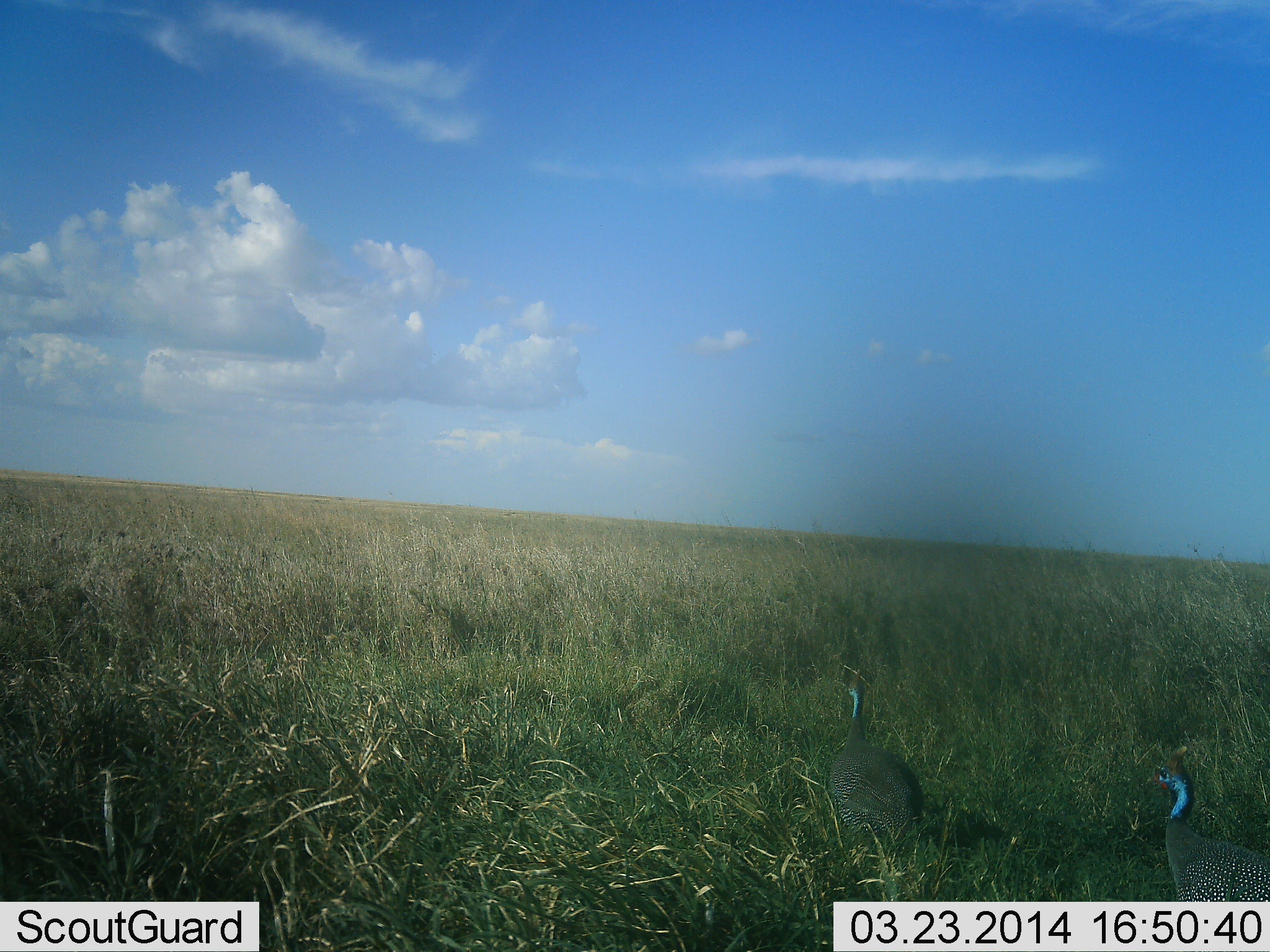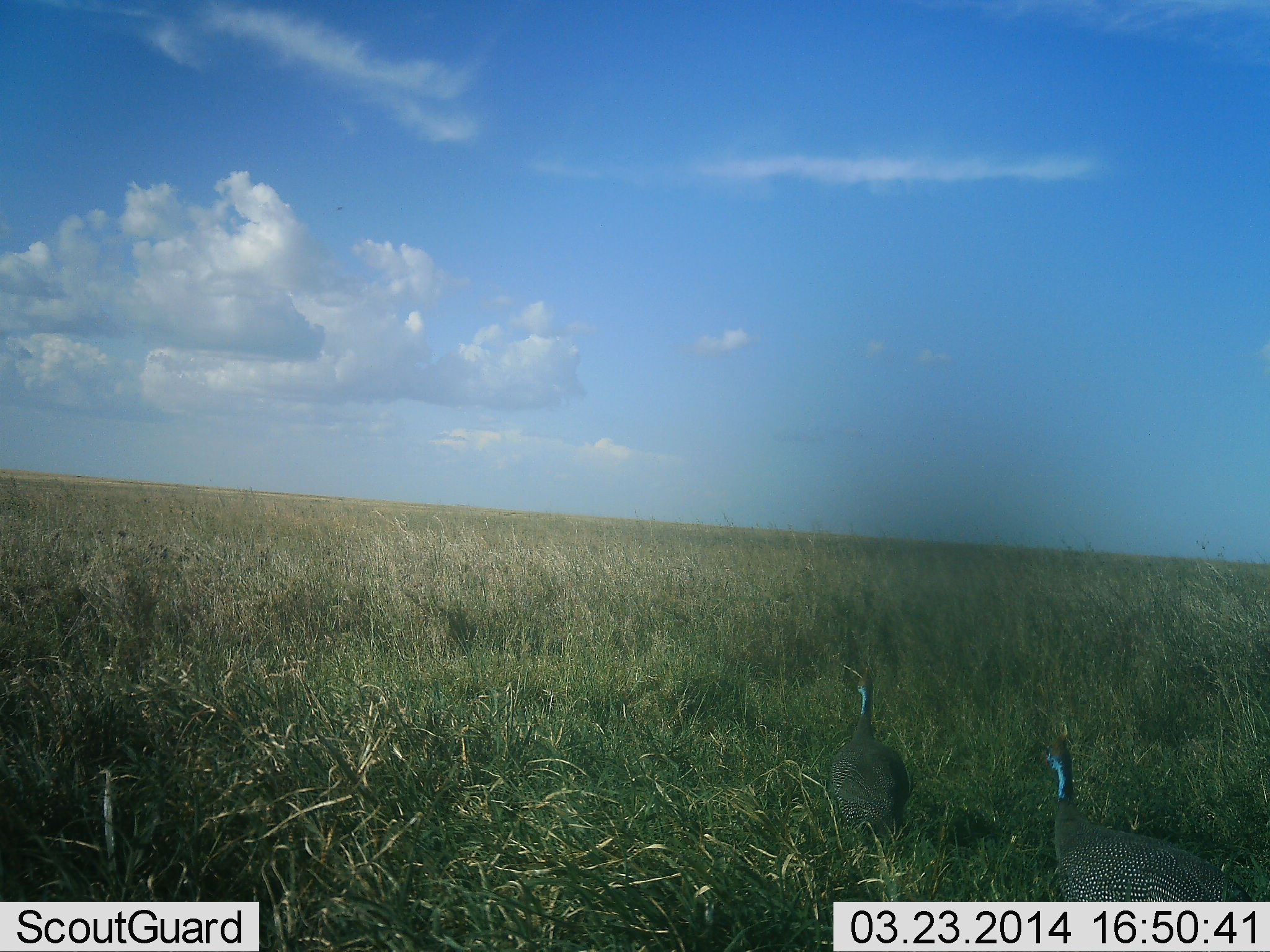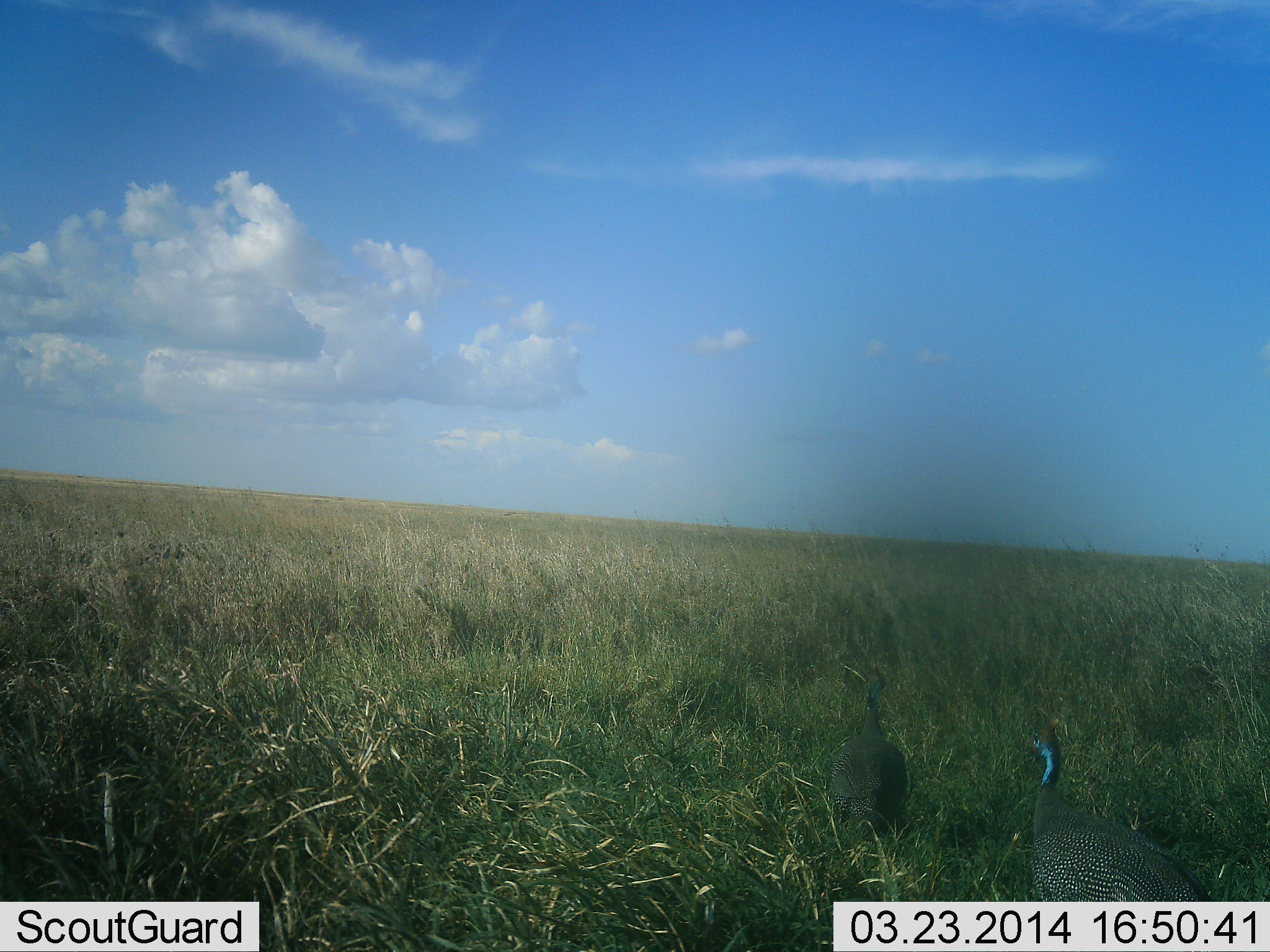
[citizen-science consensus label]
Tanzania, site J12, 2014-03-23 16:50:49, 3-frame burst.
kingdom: Animalia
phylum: Chordata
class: Aves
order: Galliformes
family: Numididae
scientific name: Numididae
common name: guinea fowl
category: guineafowl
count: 2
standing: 10%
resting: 0%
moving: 90%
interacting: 0%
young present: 0%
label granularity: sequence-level